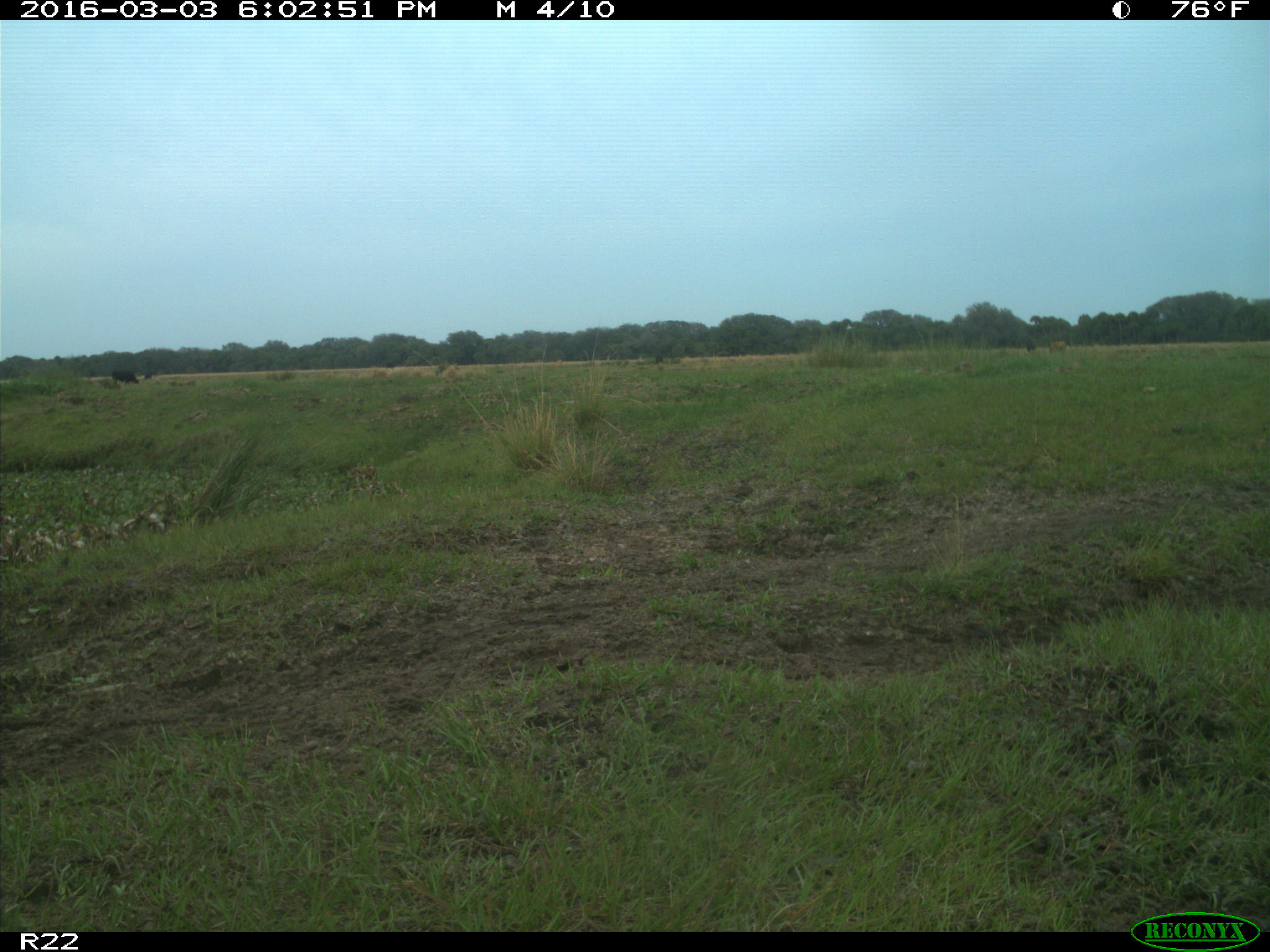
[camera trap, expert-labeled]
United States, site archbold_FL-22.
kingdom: Animalia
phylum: Chordata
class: Mammalia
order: Artiodactyla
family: Bovidae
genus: Bos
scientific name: Bos taurus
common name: domestic cow